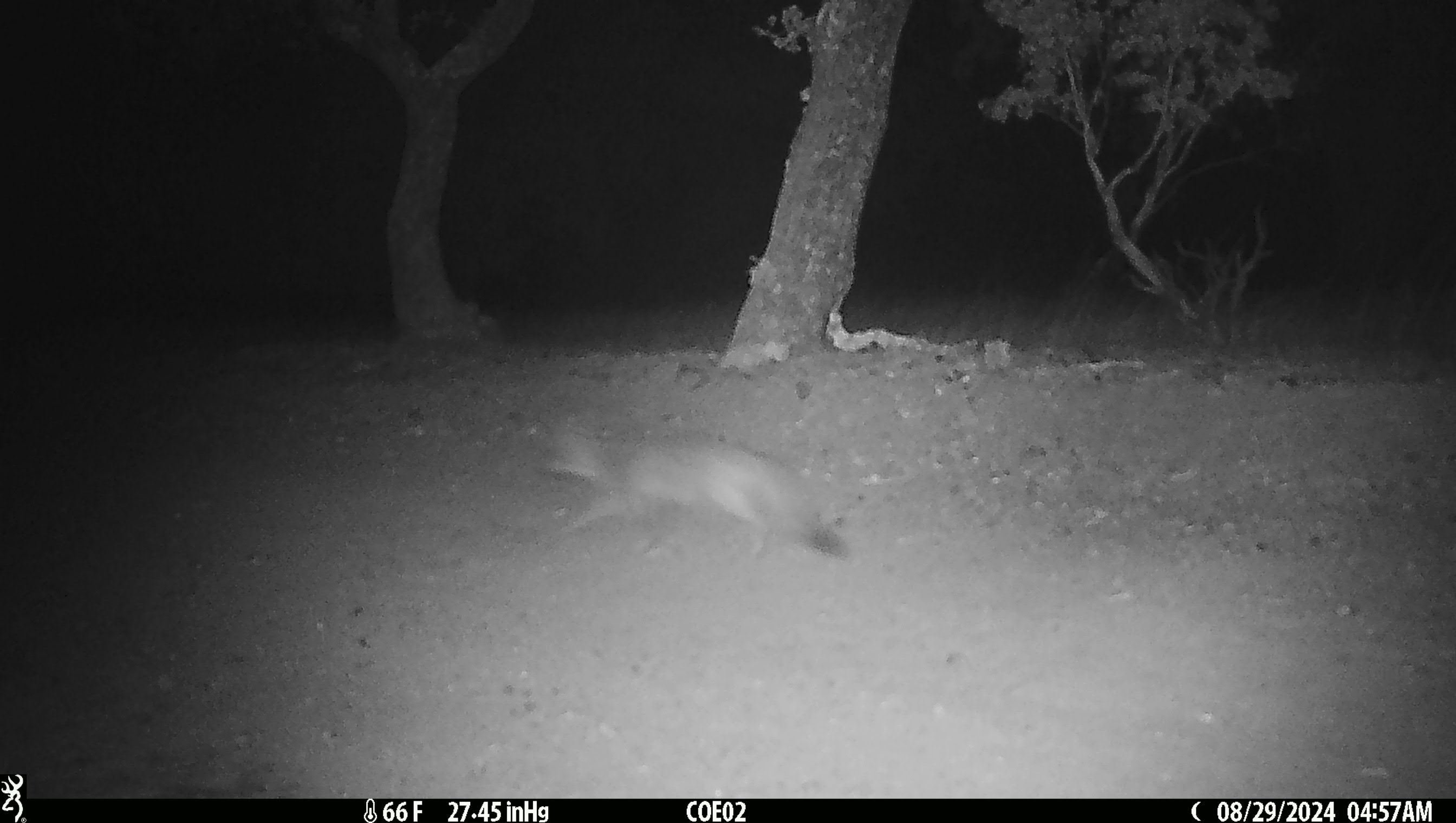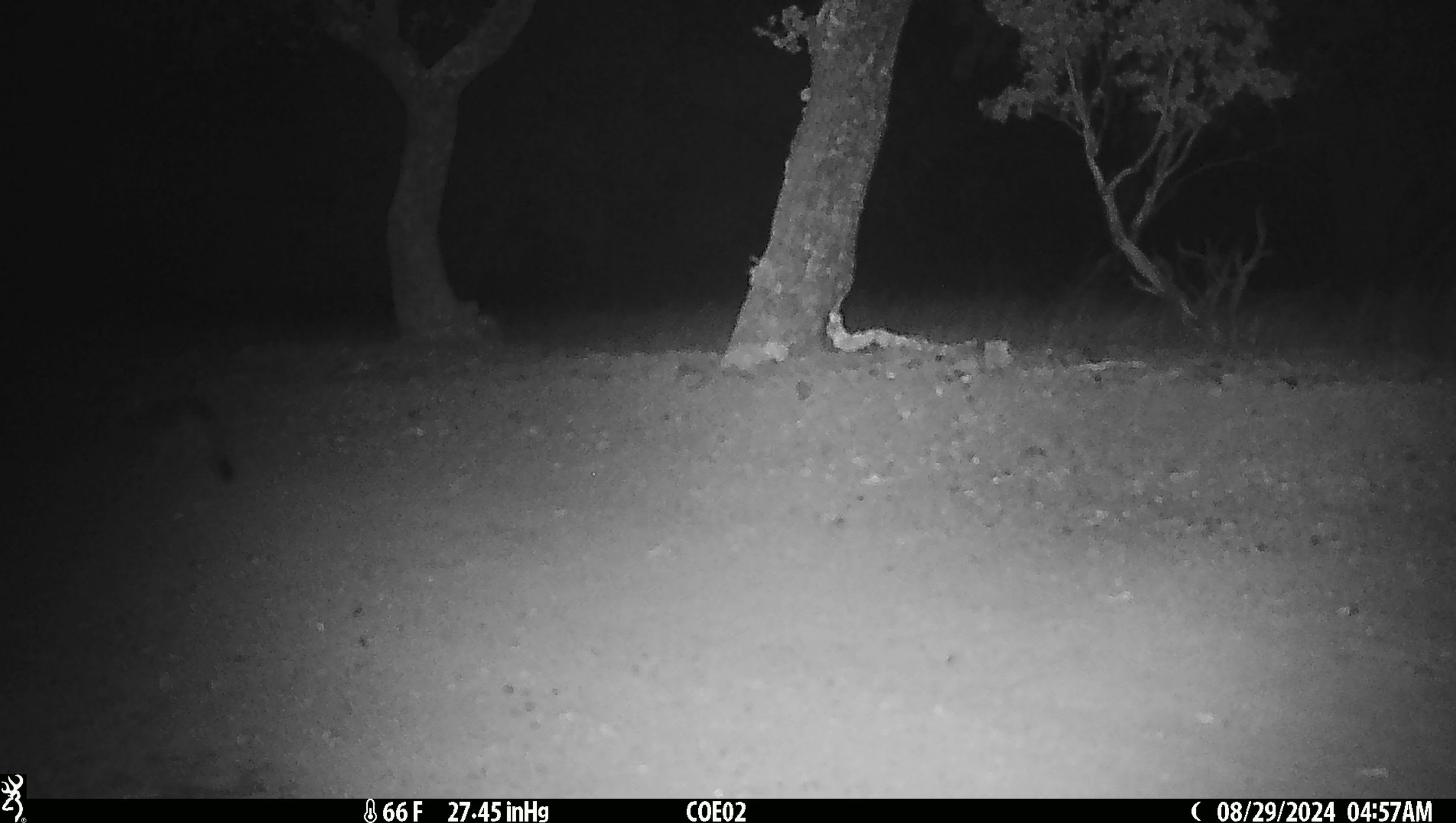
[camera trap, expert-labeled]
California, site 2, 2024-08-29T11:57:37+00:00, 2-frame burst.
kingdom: Animalia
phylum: Chordata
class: Mammalia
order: Carnivora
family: Canidae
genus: Urocyon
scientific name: Urocyon cinereoargenteus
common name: gray fox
Gray fox (Urocyon cinereoargenteus).